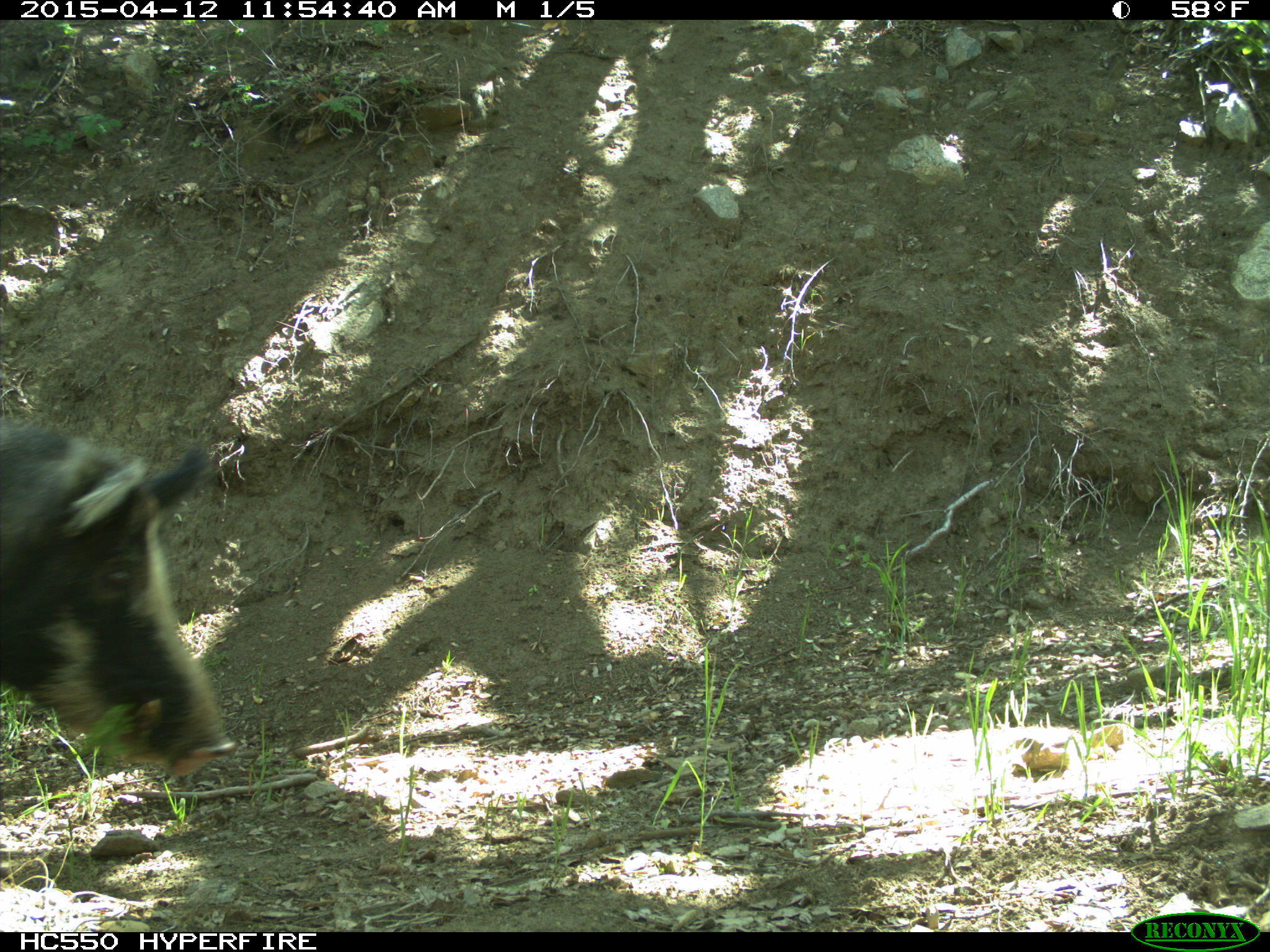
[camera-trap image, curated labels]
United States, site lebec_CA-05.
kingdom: Animalia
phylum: Chordata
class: Mammalia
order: Artiodactyla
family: Suidae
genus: Sus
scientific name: Sus scrofa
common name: wild boar